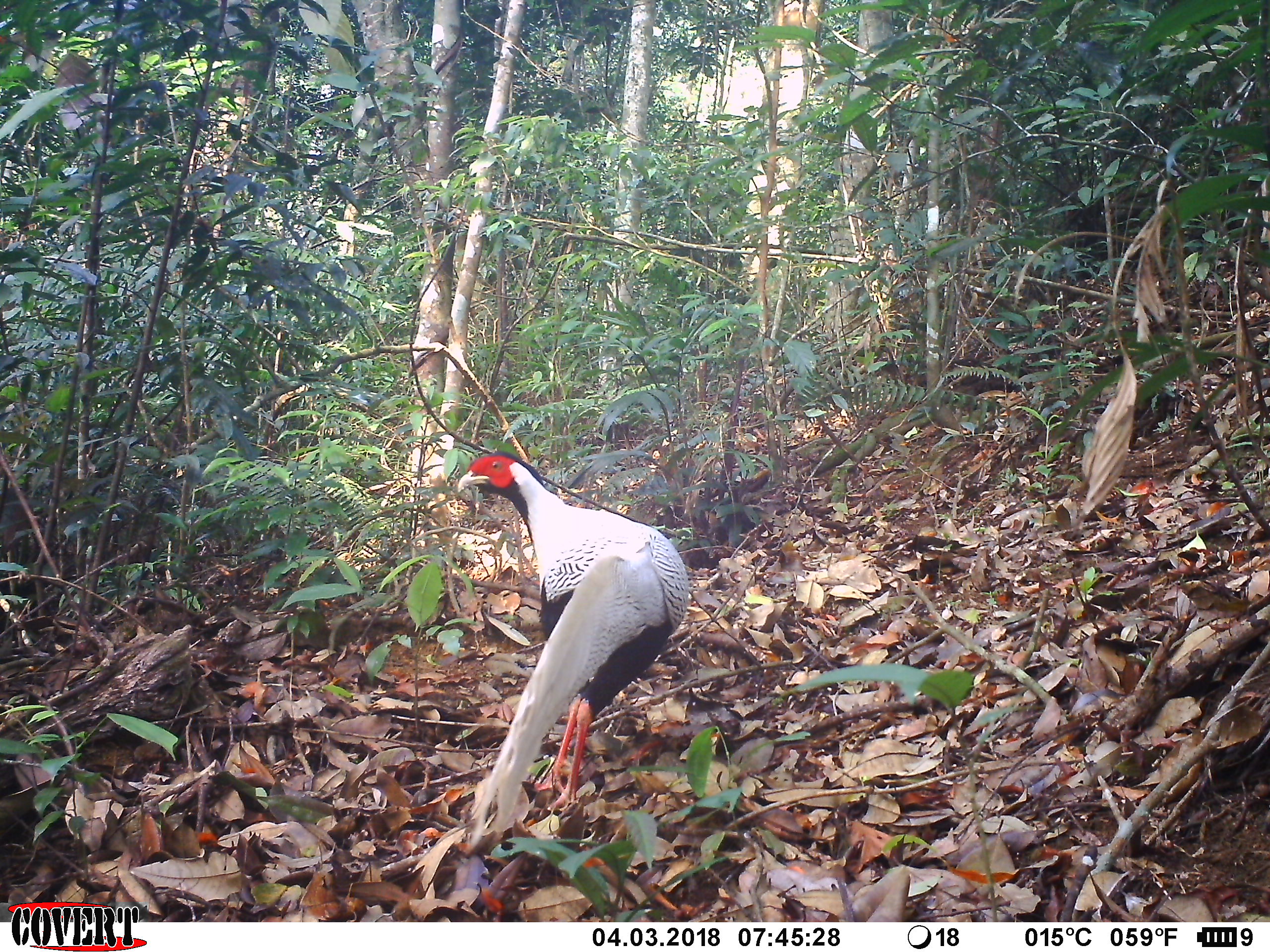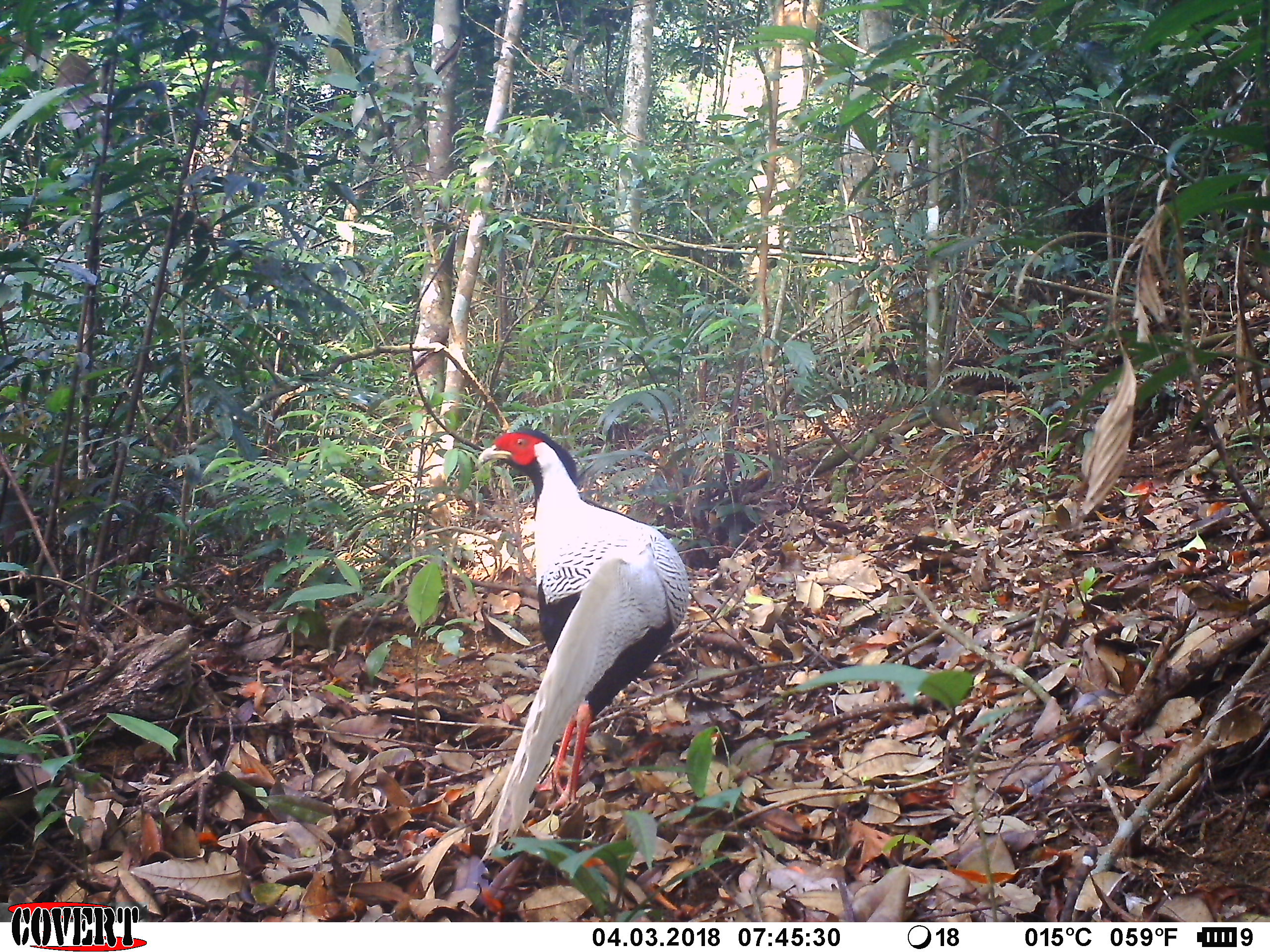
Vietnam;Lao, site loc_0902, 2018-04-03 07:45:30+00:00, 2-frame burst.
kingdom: Animalia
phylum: Chordata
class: Aves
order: Galliformes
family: Phasianidae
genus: Lophura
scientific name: Lophura nycthemera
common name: silver pheasant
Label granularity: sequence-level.